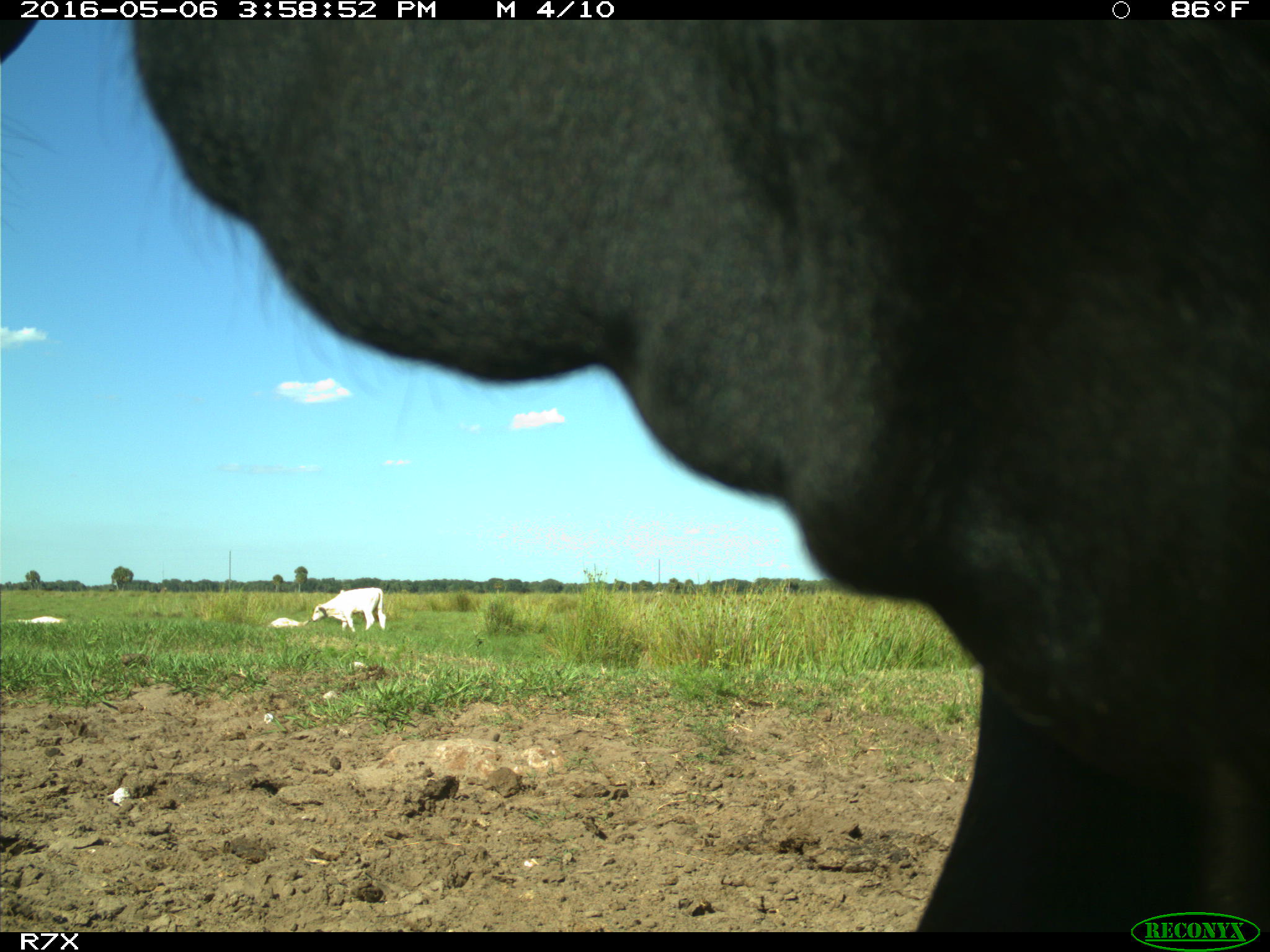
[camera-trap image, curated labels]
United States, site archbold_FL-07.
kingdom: Animalia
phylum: Chordata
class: Mammalia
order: Artiodactyla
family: Bovidae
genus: Bos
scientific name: Bos taurus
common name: domestic cow